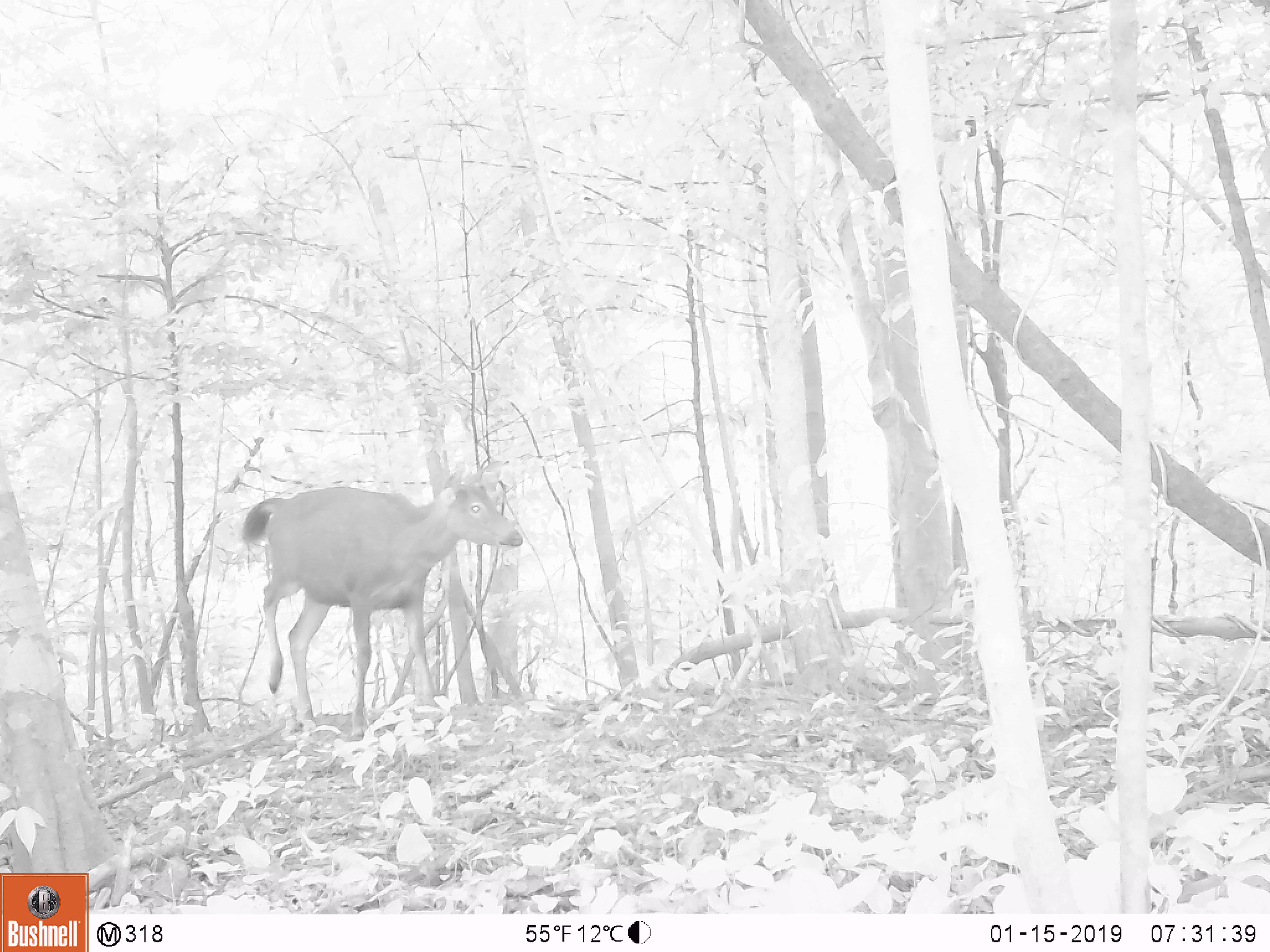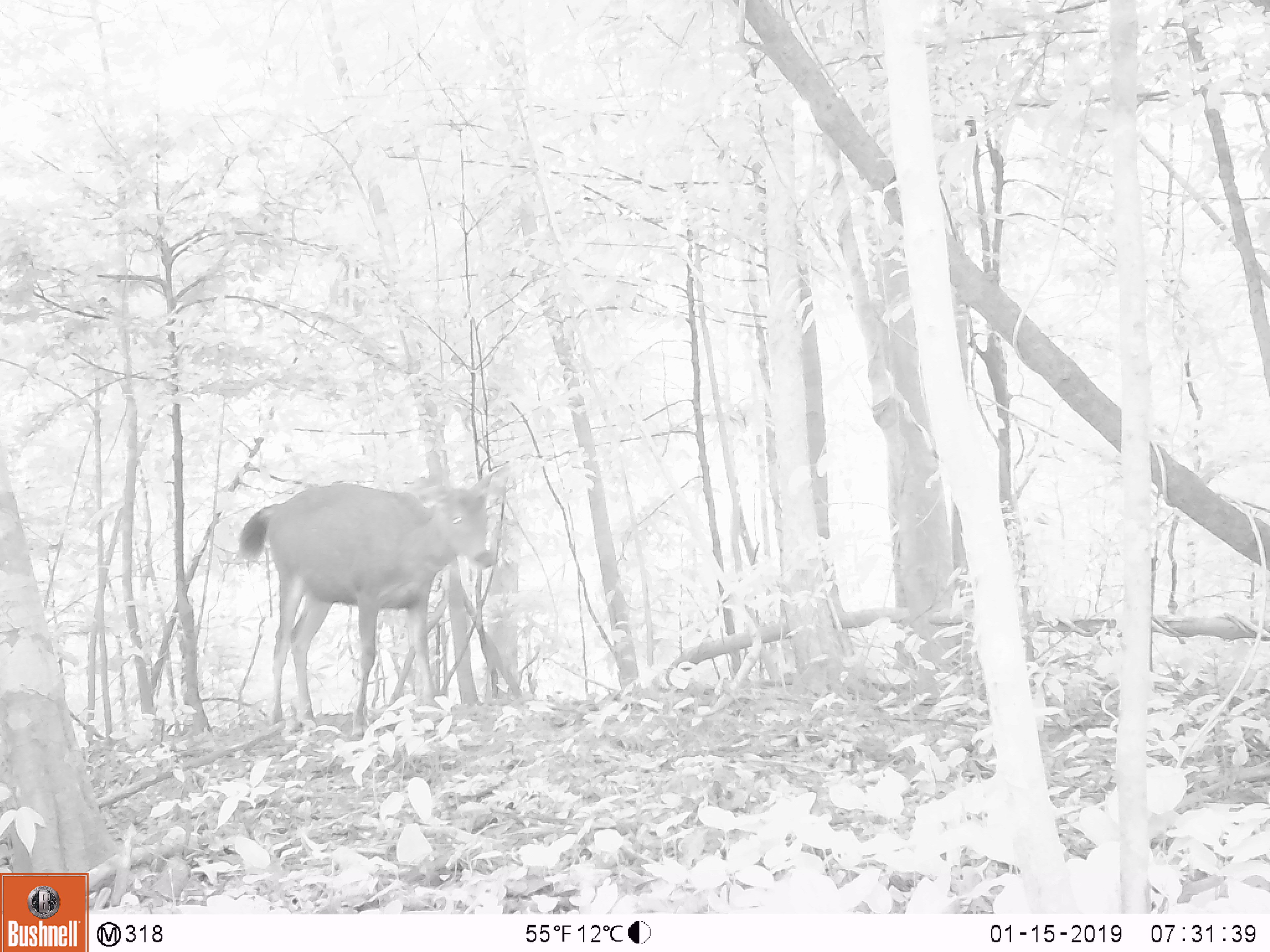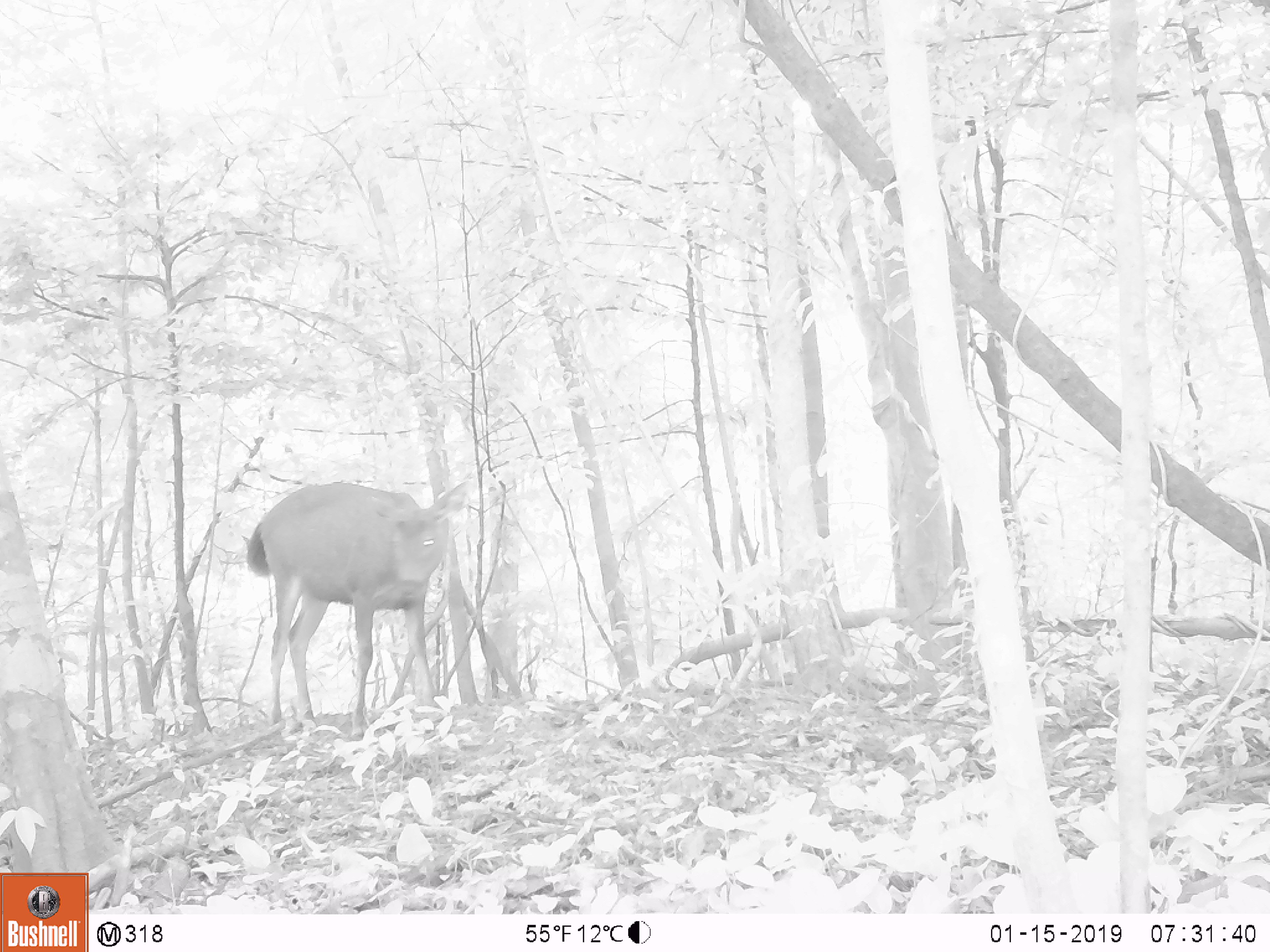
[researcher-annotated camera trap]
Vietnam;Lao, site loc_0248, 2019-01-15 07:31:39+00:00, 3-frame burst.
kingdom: Animalia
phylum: Chordata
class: Mammalia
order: Artiodactyla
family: Cervidae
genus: Rusa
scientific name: Rusa unicolor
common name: sambar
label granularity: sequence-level